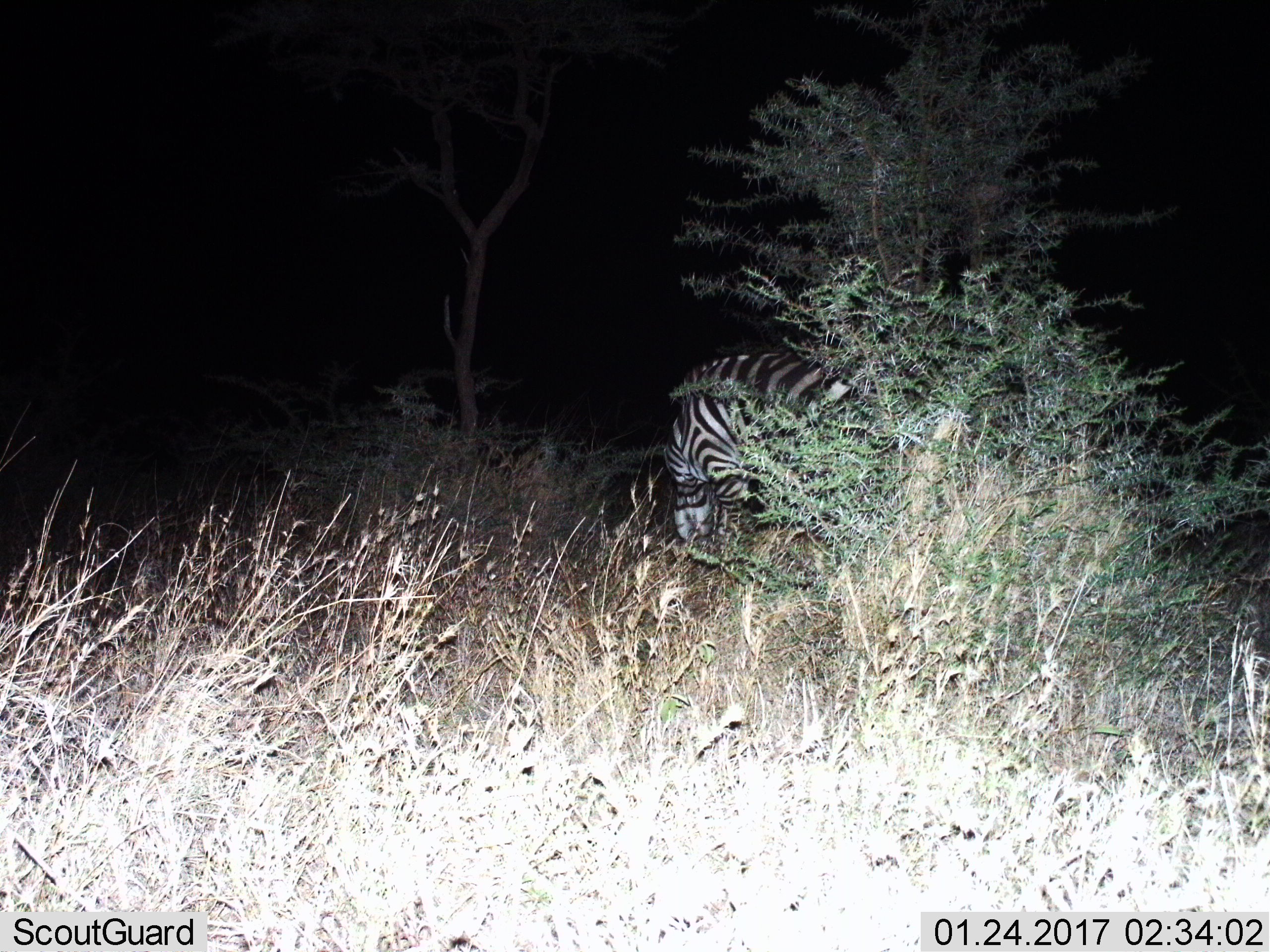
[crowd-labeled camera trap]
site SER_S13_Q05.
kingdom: Animalia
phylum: Chordata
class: Mammalia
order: Perissodactyla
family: Equidae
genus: Equus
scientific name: Equus quagga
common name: plains zebra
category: zebraplains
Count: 1.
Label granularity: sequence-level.